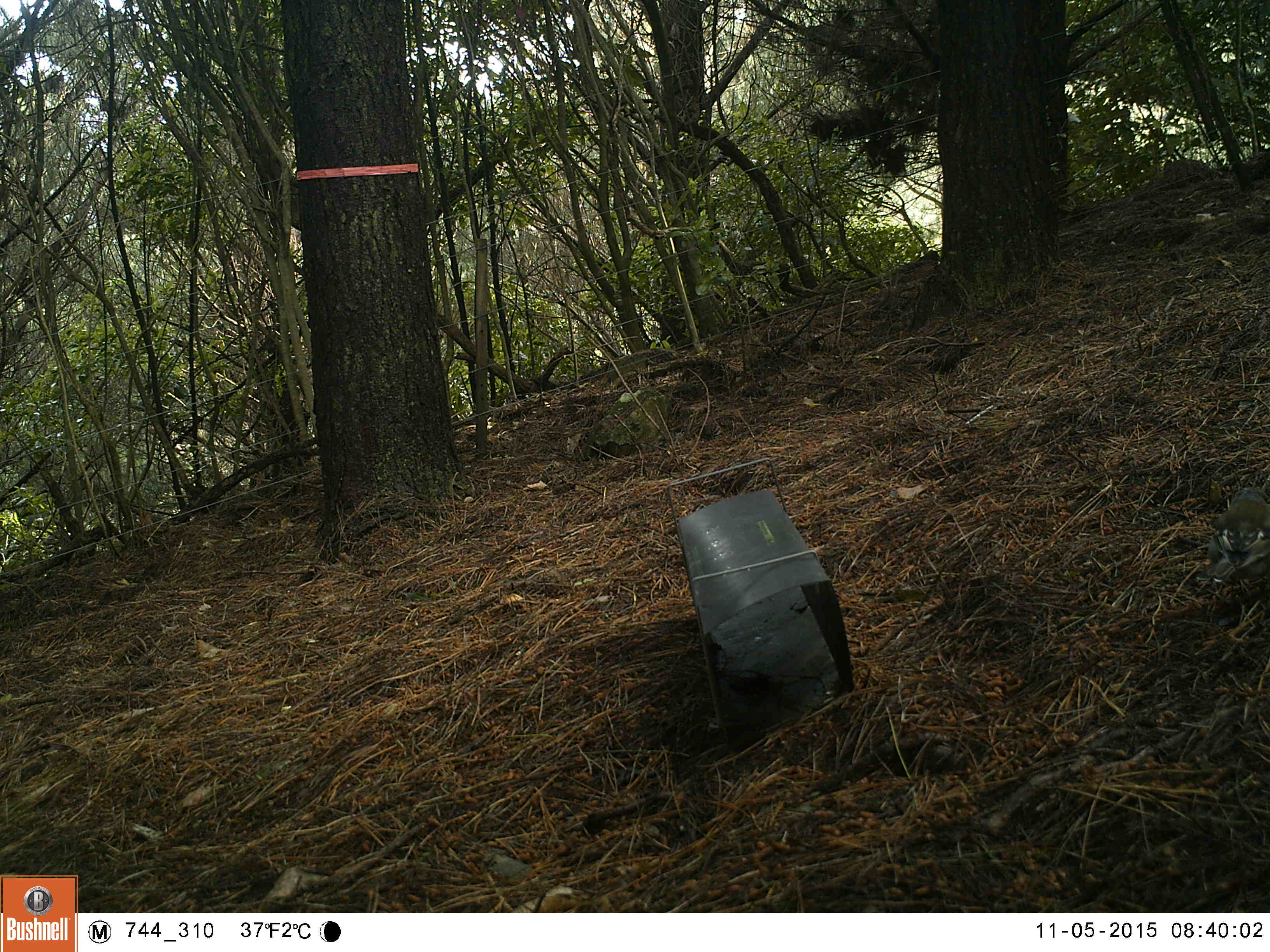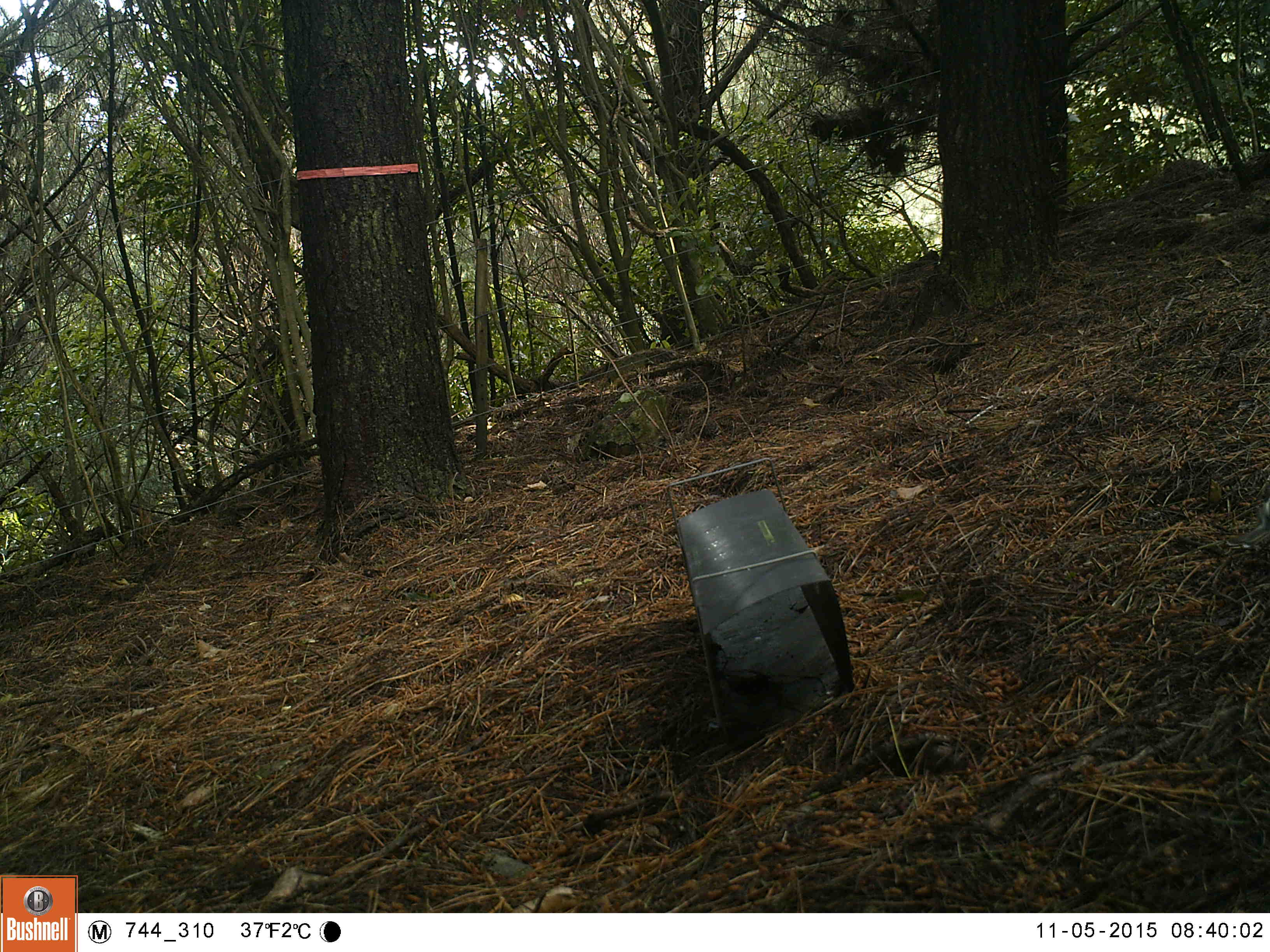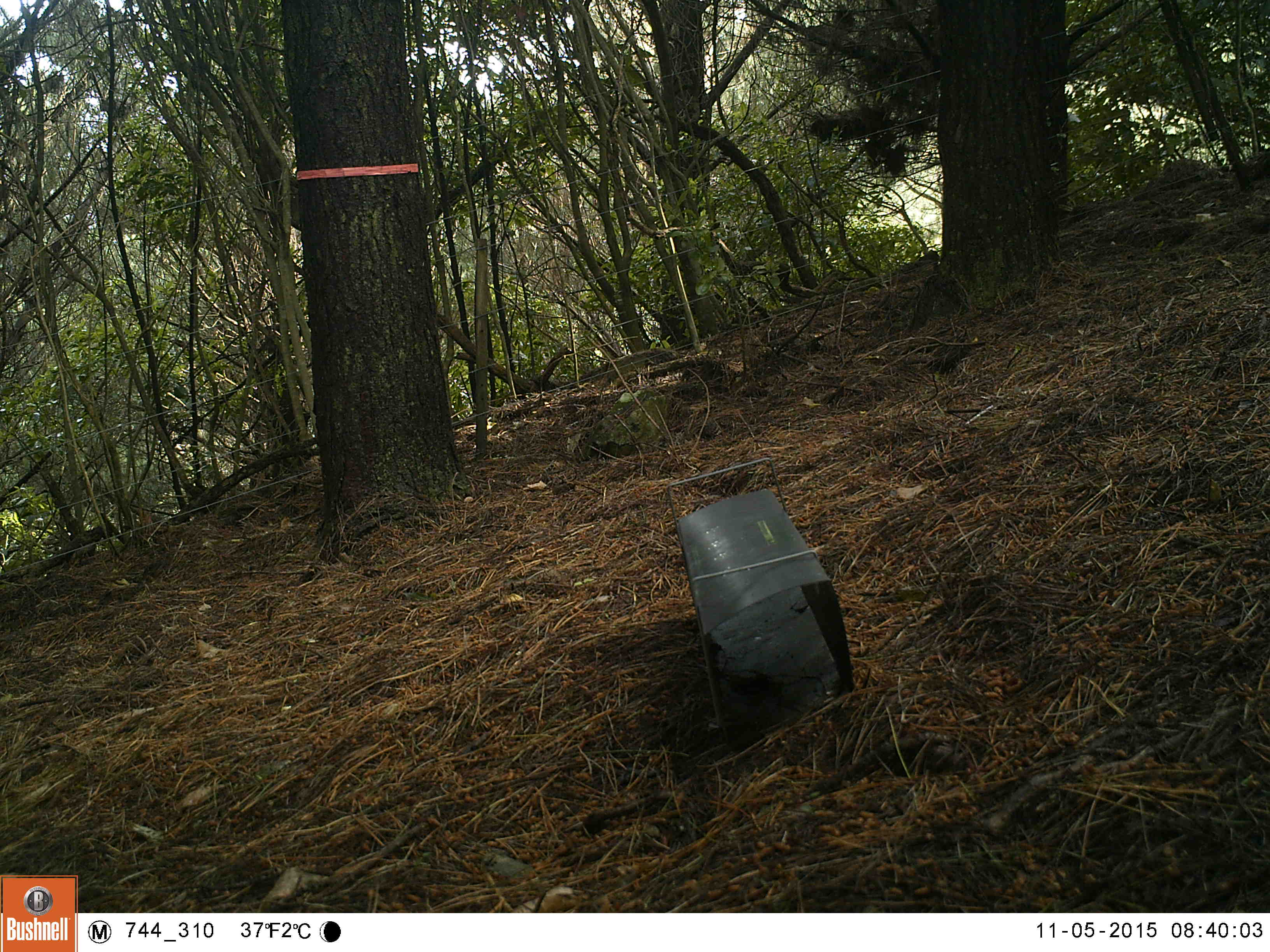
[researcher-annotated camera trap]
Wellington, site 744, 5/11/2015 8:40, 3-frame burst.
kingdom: Animalia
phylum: Chordata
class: Aves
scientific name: Aves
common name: bird